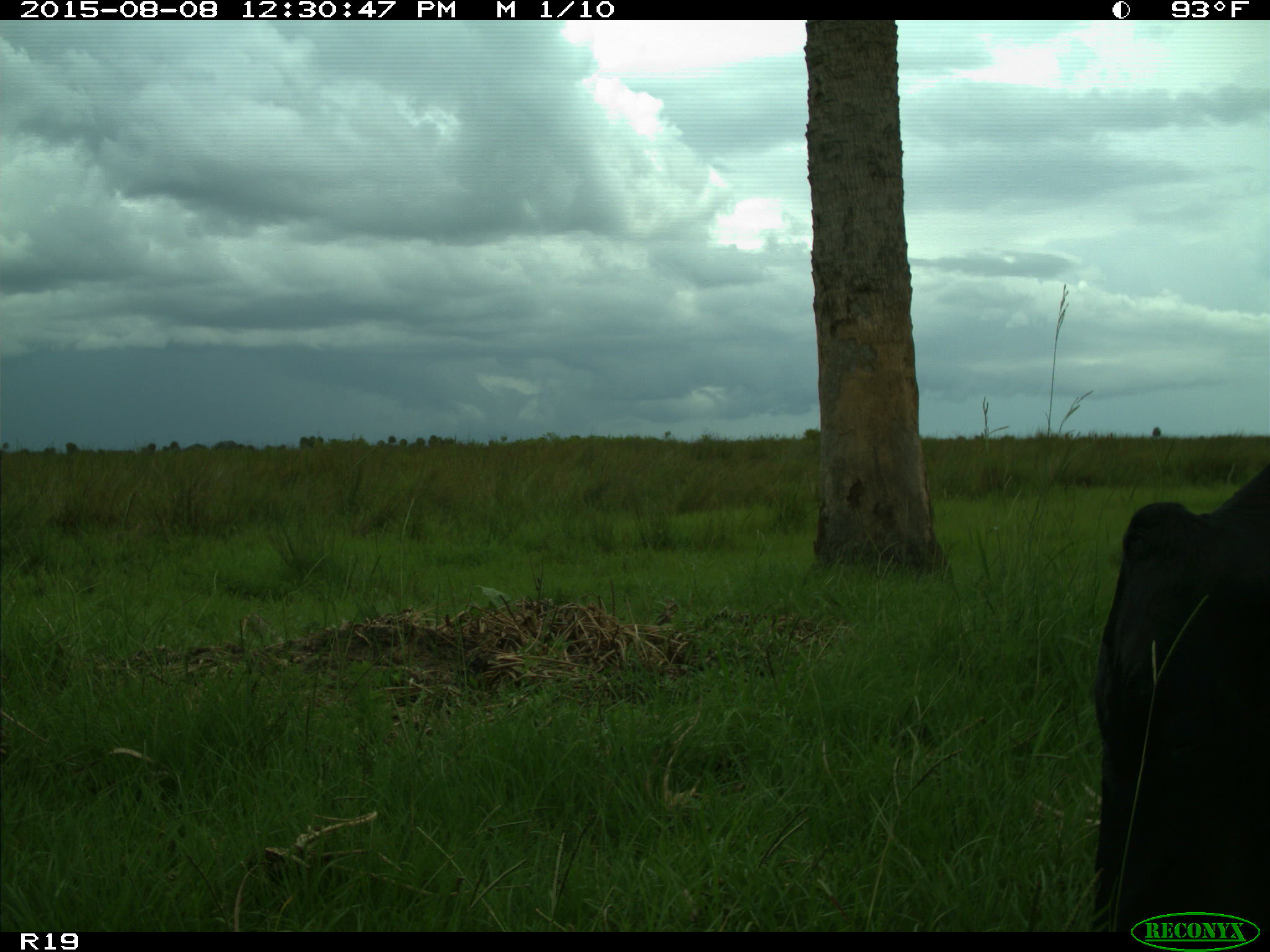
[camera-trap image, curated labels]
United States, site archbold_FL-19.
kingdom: Animalia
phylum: Chordata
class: Mammalia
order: Artiodactyla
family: Bovidae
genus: Bos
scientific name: Bos taurus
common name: domestic cow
Bos taurus (domestic cow).